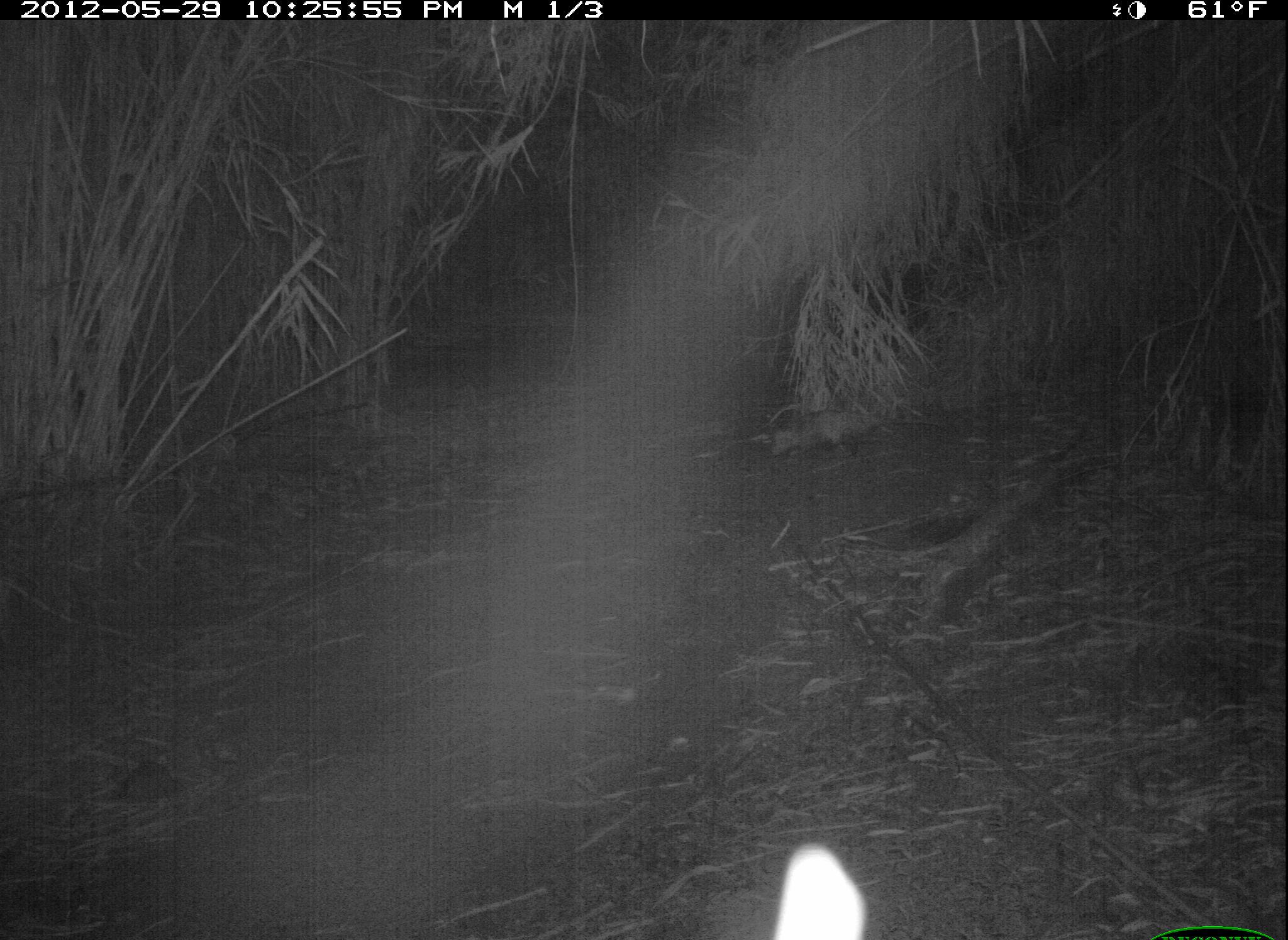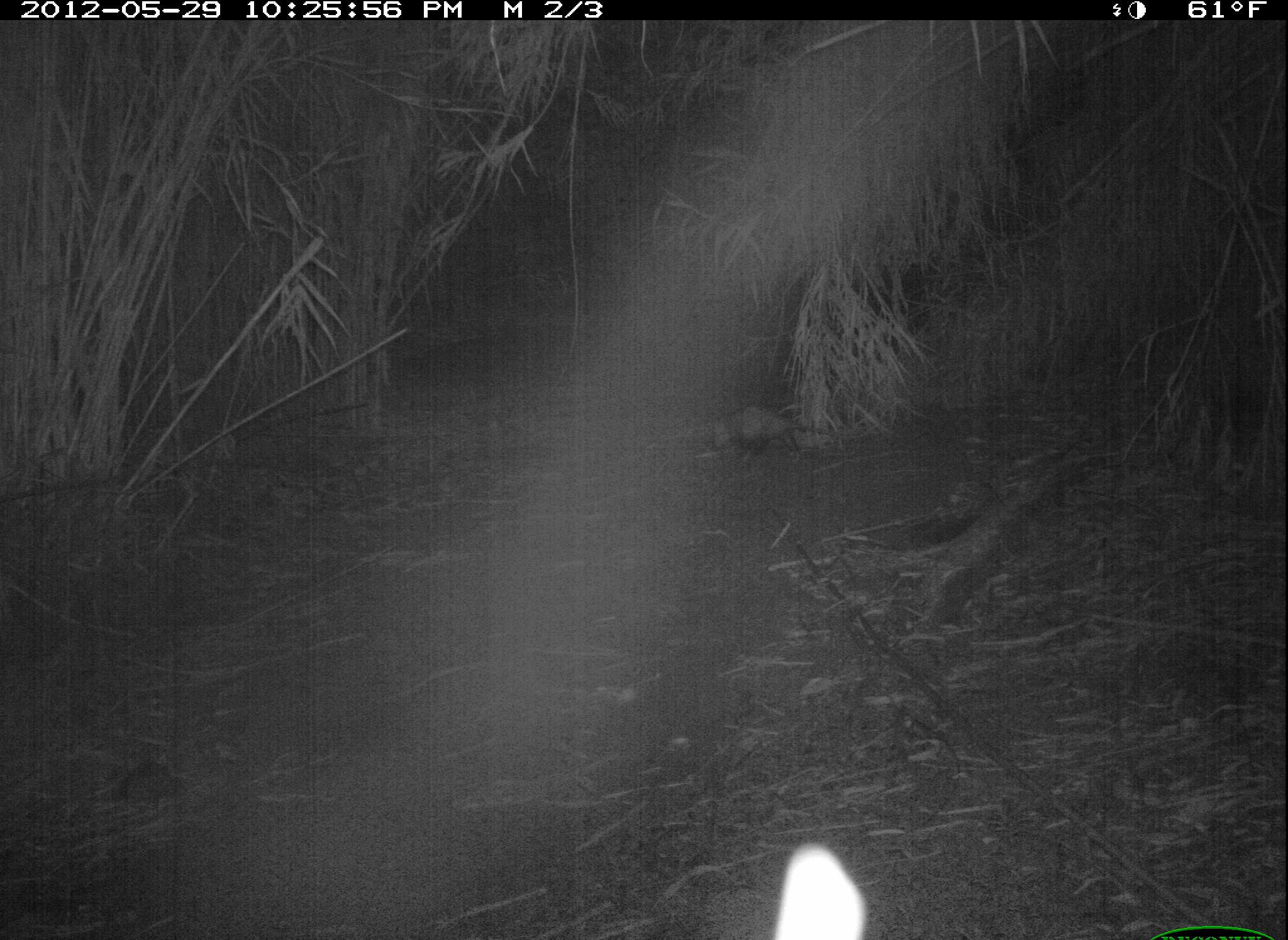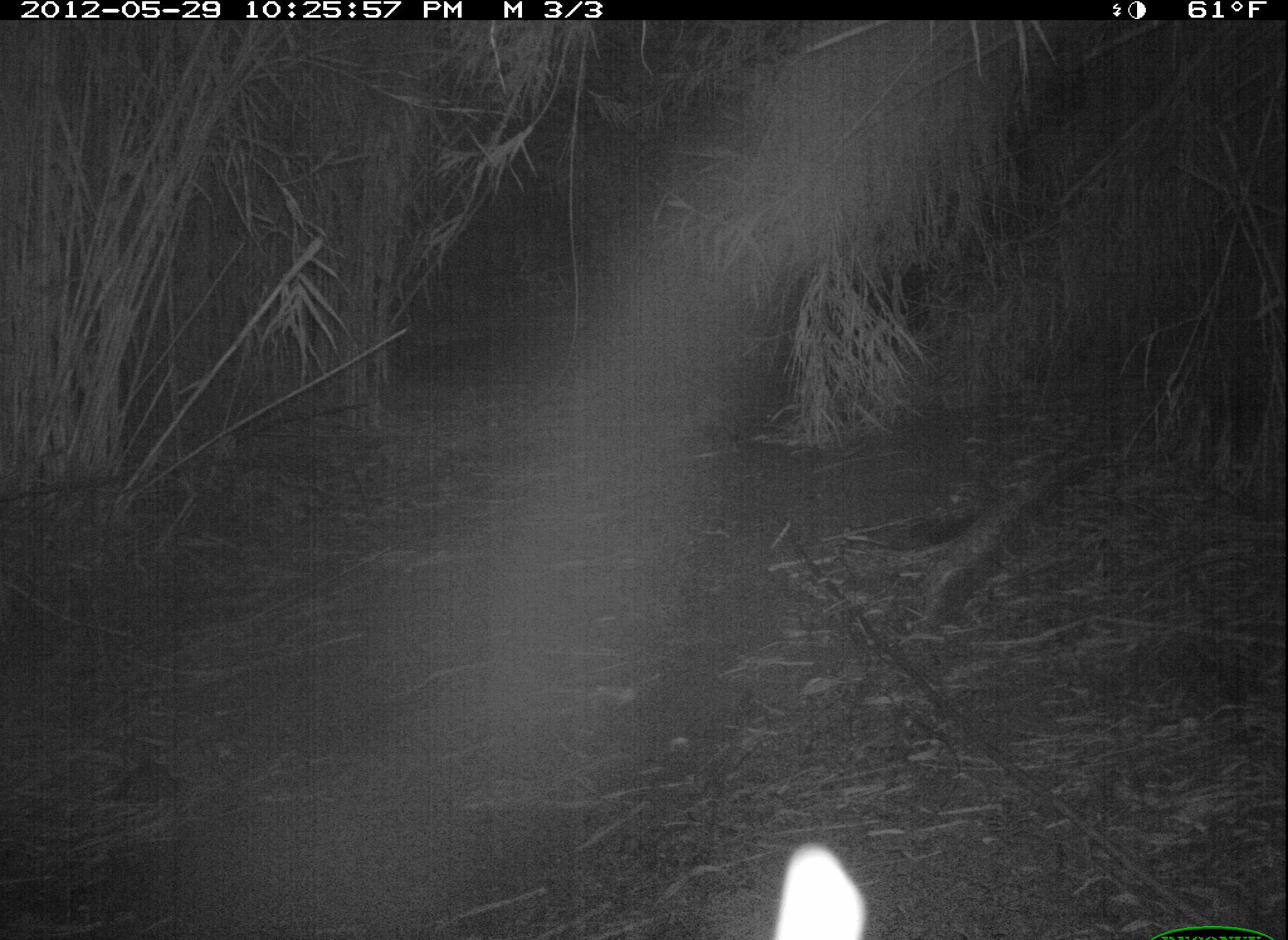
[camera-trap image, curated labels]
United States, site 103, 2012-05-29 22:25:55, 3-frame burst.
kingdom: Animalia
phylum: Chordata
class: Mammalia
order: Didelphimorphia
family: Didelphidae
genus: Didelphis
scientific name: Didelphis virginiana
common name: virginia opossum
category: opossum